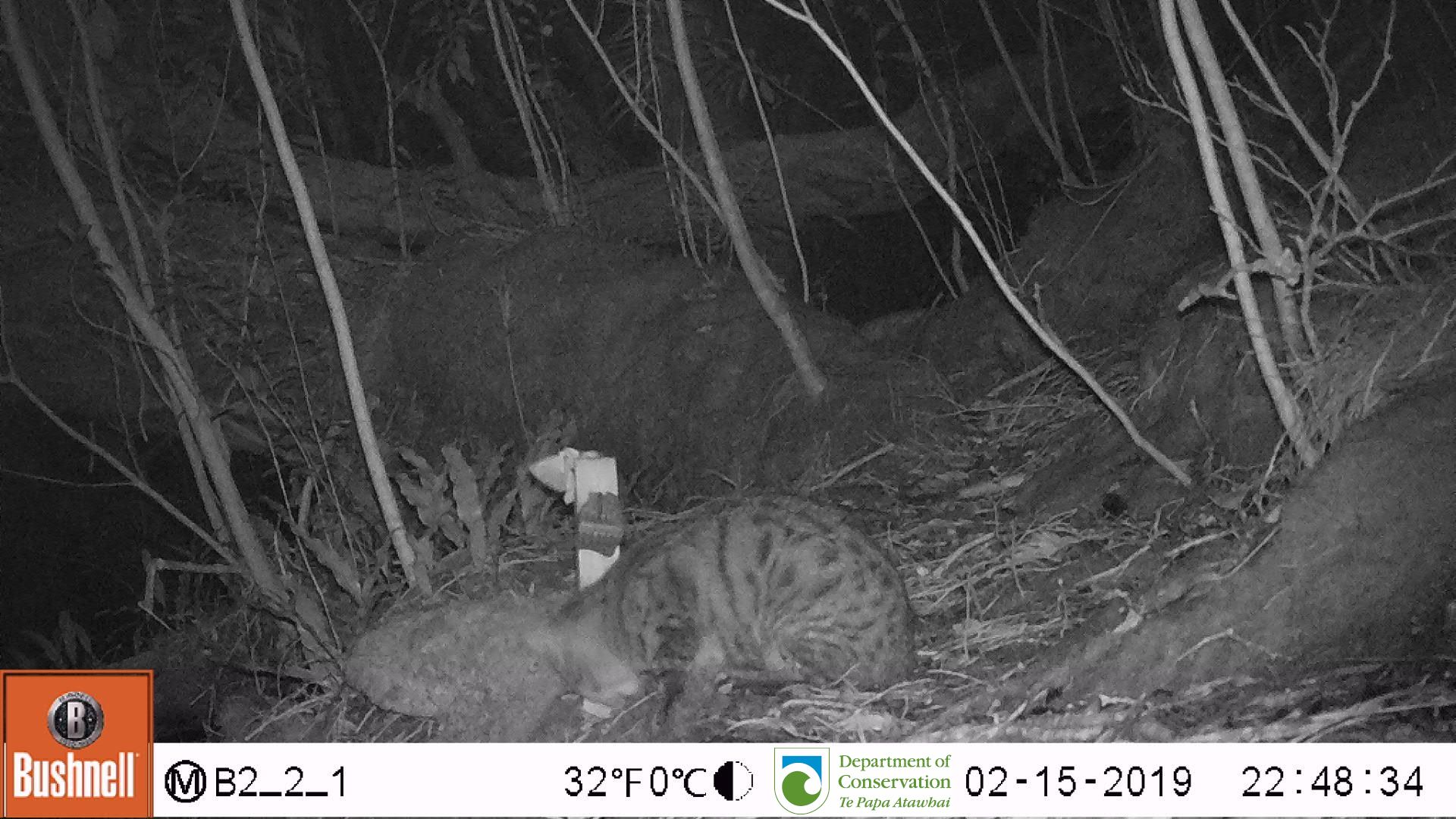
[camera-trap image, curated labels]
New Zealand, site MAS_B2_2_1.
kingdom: Animalia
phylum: Chordata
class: Mammalia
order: Carnivora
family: Felidae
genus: Felis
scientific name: Felis catus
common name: domestic cat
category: cat